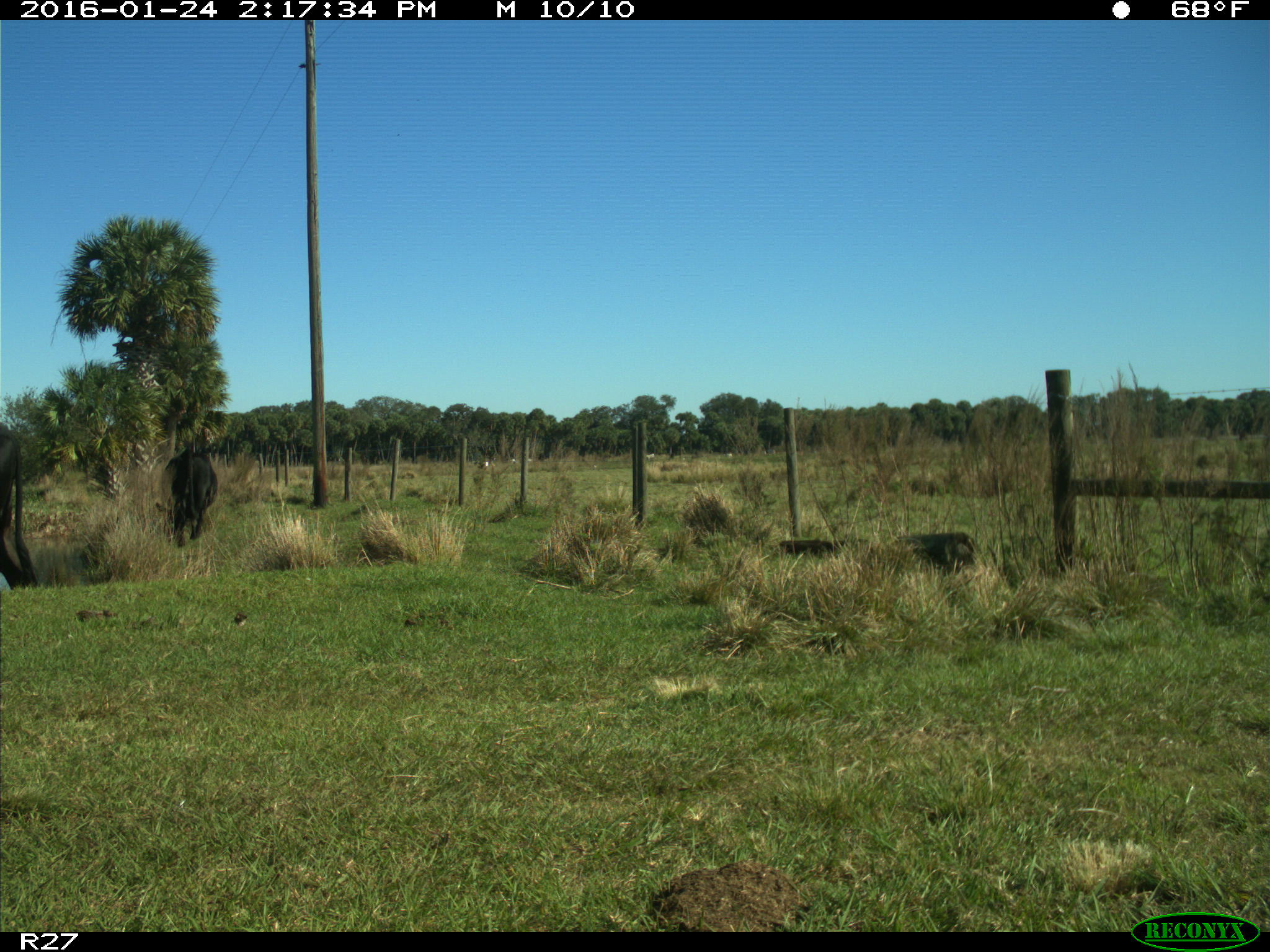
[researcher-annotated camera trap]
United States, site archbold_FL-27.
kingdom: Animalia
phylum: Chordata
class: Mammalia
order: Artiodactyla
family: Bovidae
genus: Bos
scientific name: Bos taurus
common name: domestic cow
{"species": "Bos taurus (domestic cow)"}